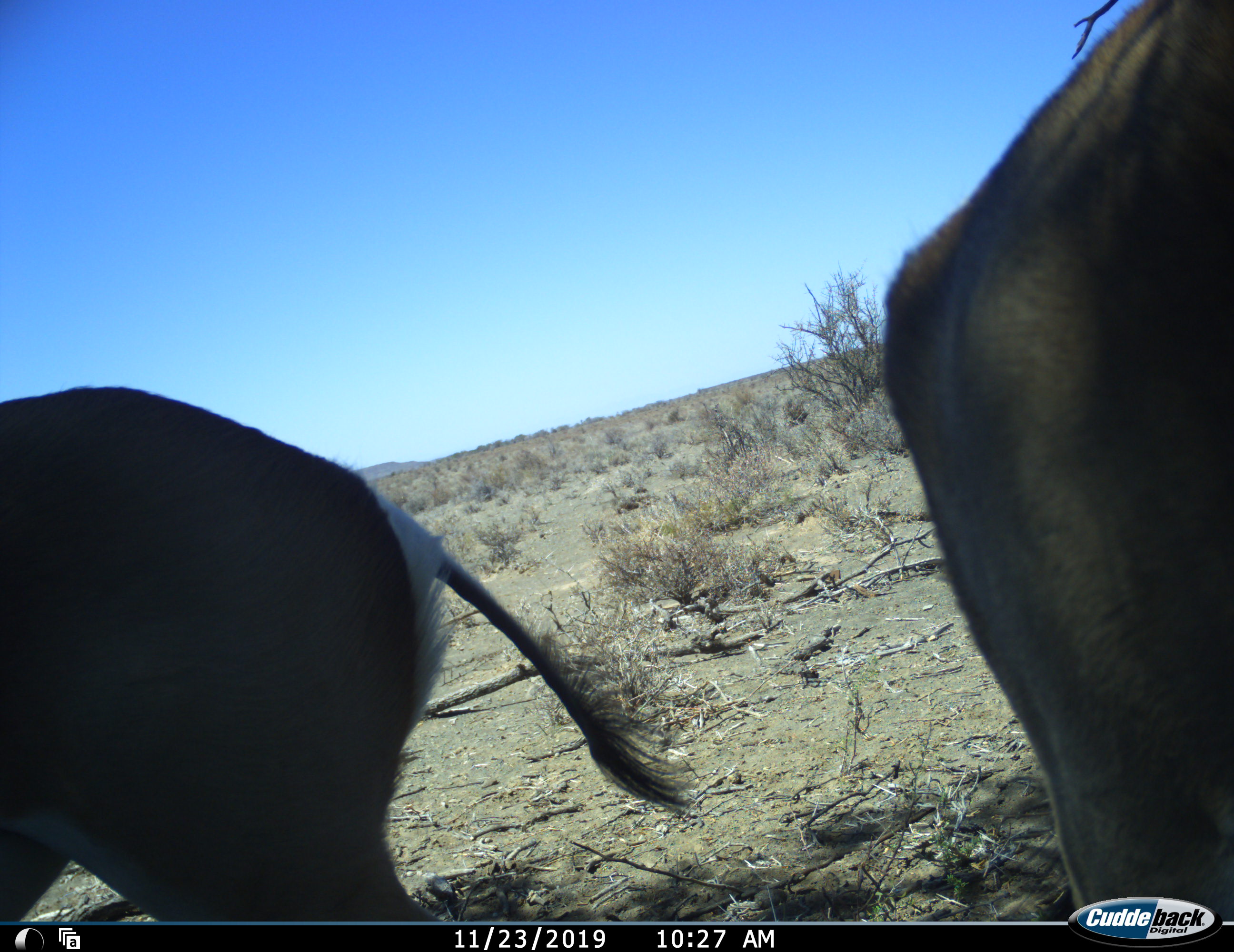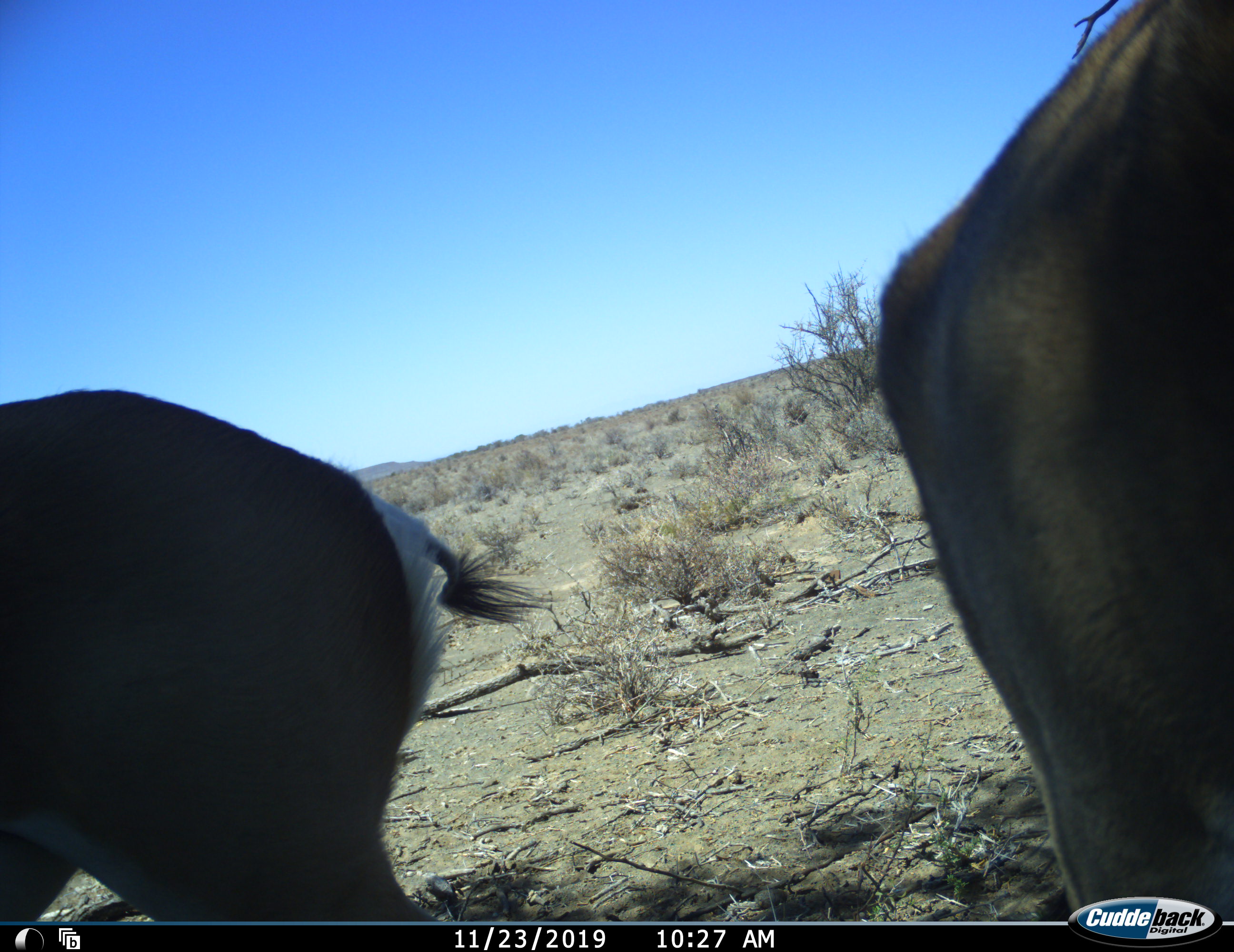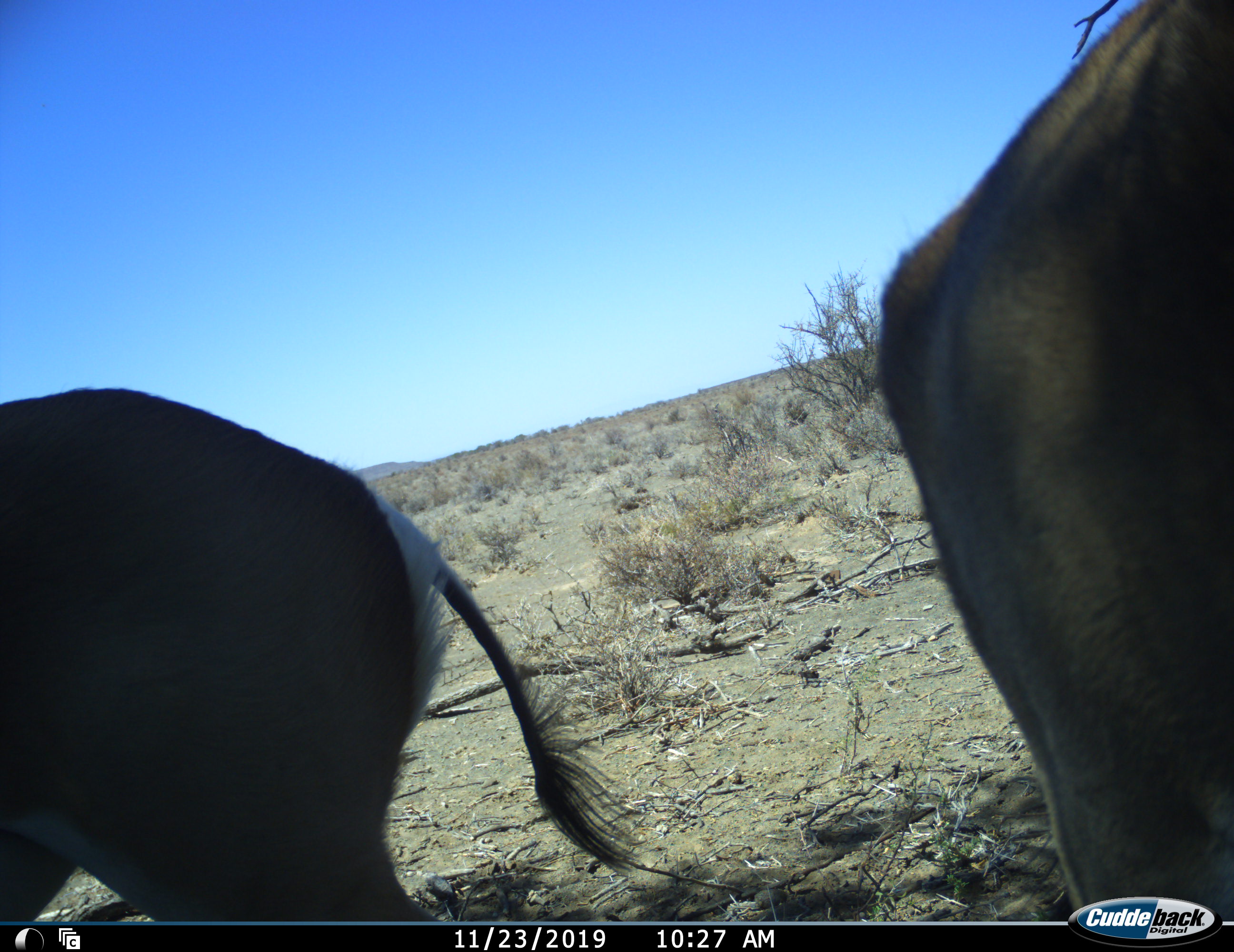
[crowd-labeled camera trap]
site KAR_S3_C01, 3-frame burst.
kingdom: Animalia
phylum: Chordata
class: Mammalia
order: Artiodactyla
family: Bovidae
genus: Antidorcas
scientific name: Antidorcas marsupialis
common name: springbok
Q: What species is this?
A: Springbok (Antidorcas marsupialis).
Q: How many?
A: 2.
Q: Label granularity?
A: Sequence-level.